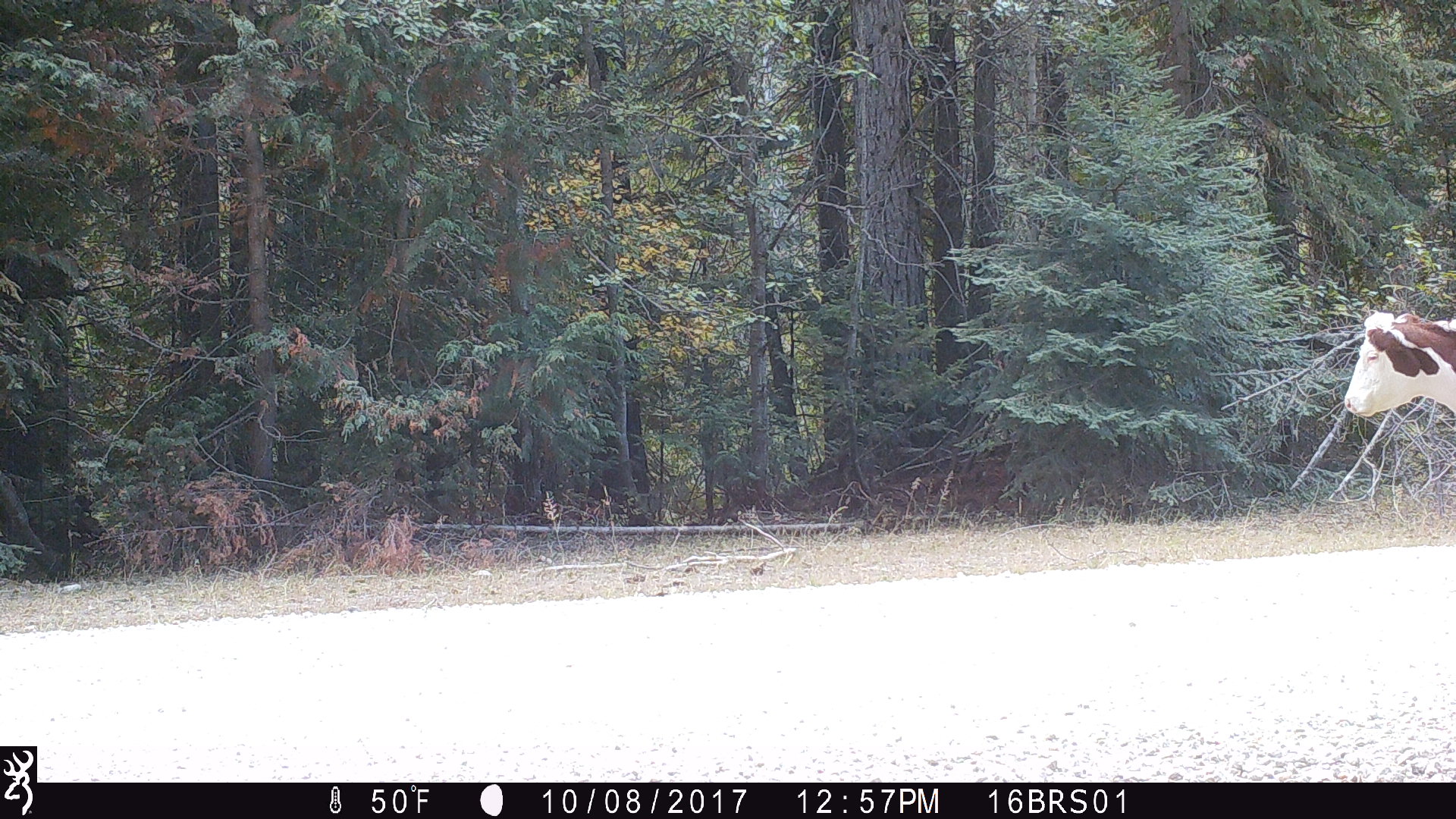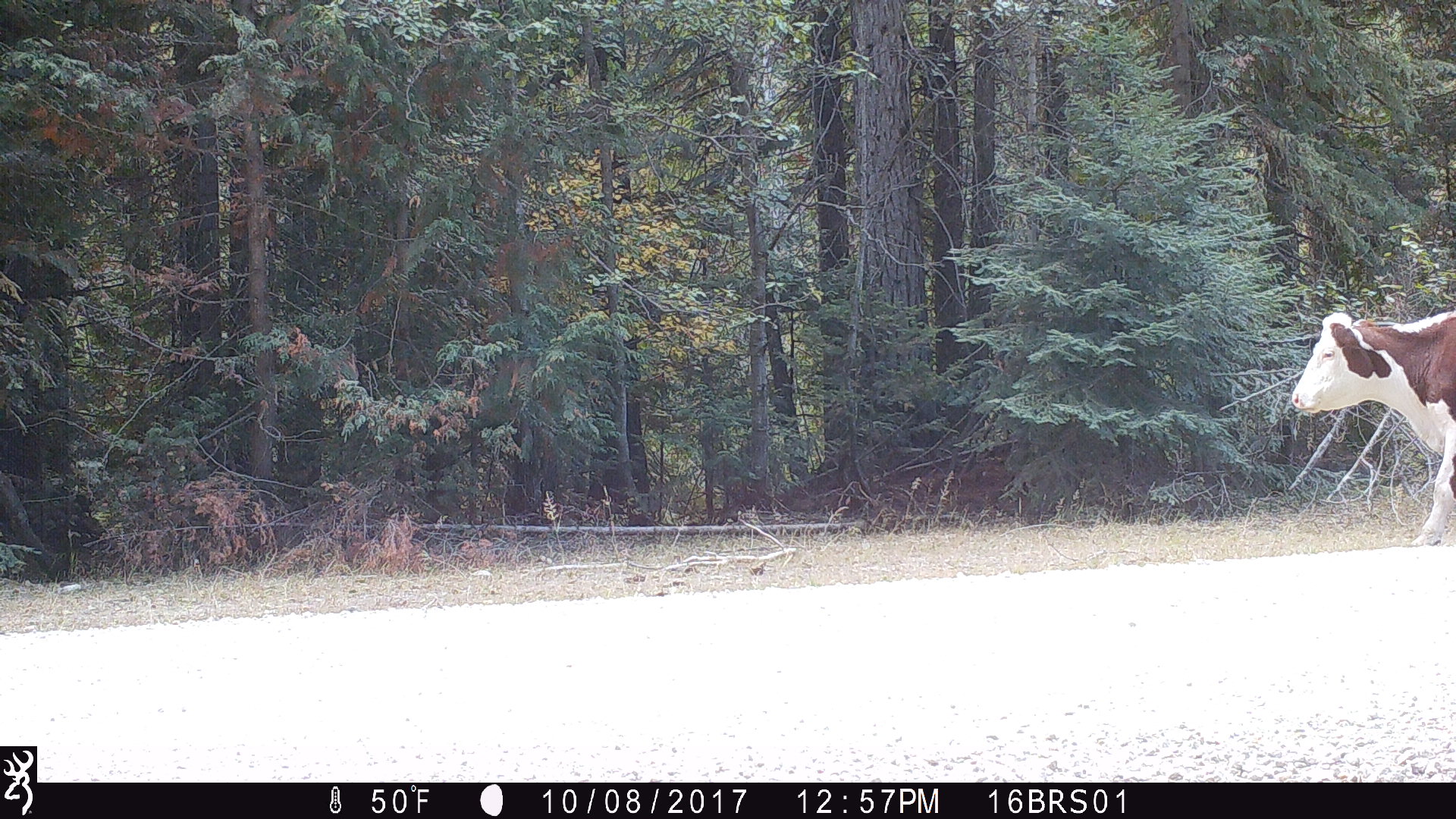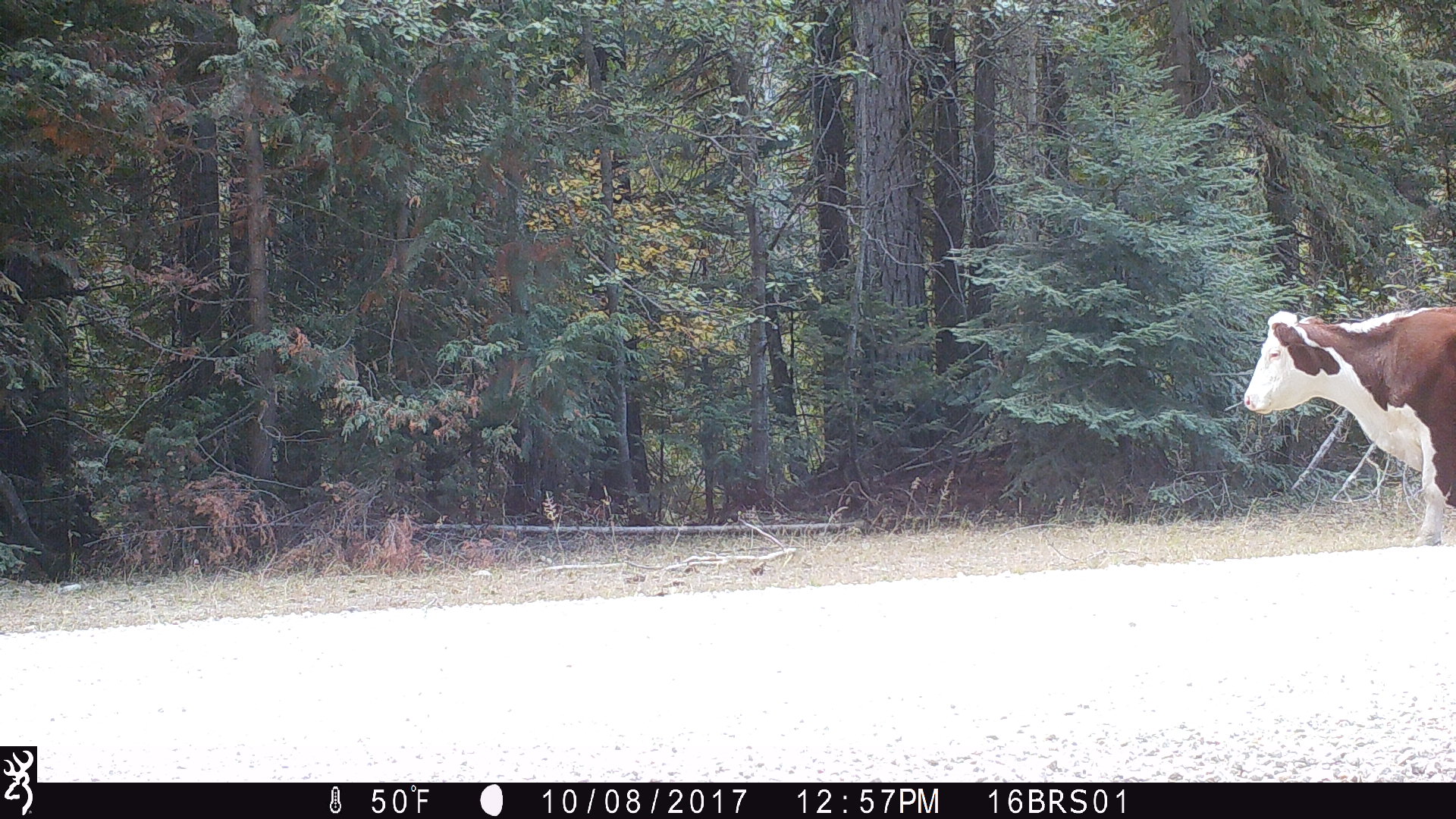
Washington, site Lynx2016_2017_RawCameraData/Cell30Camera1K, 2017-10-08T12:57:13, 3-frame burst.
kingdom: Animalia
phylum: Chordata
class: Mammalia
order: Artiodactyla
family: Bovidae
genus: Bos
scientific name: Bos taurus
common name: domestic cattle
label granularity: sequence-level